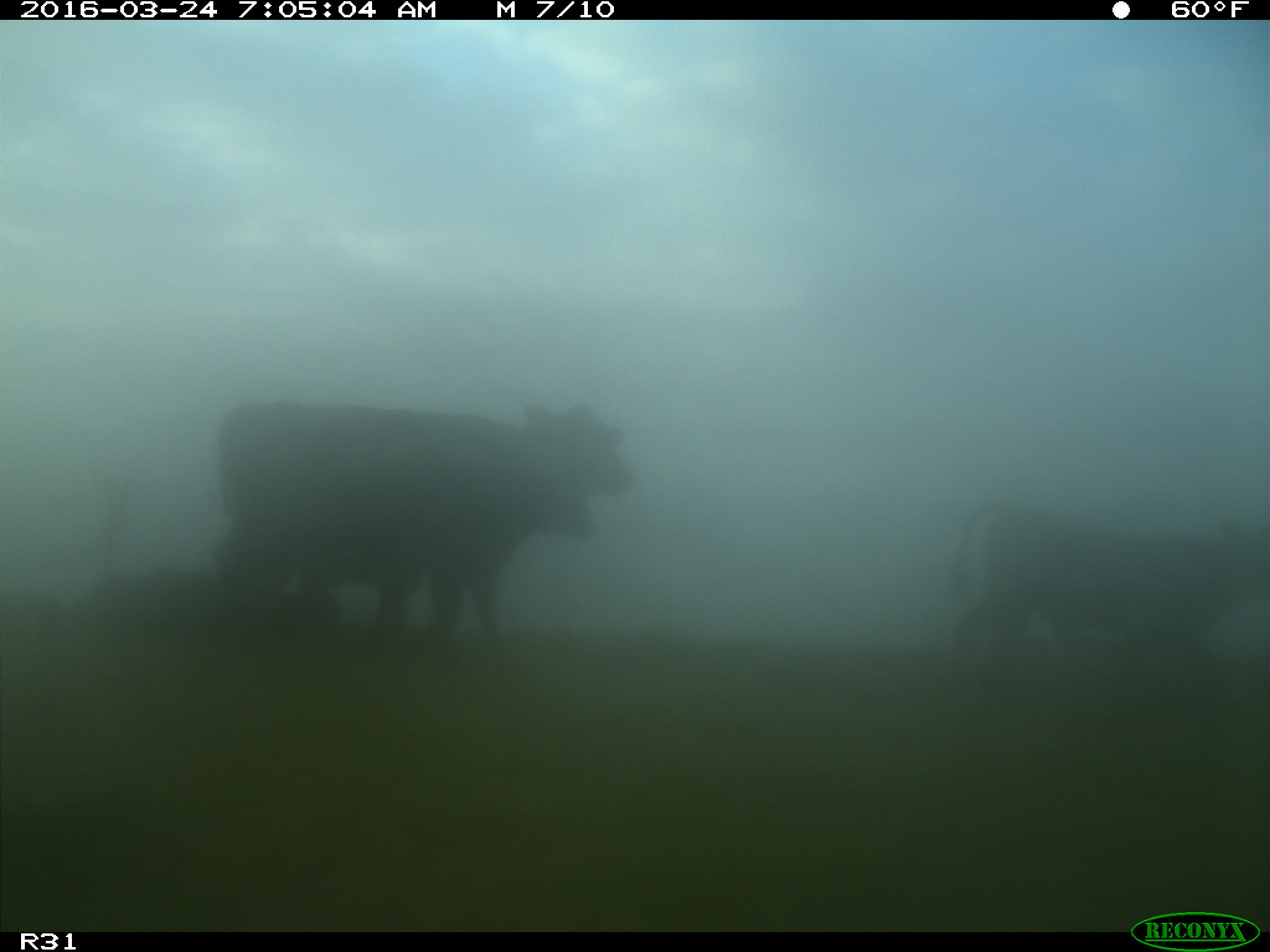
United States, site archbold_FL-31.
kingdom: Animalia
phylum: Chordata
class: Mammalia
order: Artiodactyla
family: Bovidae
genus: Bos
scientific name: Bos taurus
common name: domestic cow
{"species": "Bos taurus (domestic cow)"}